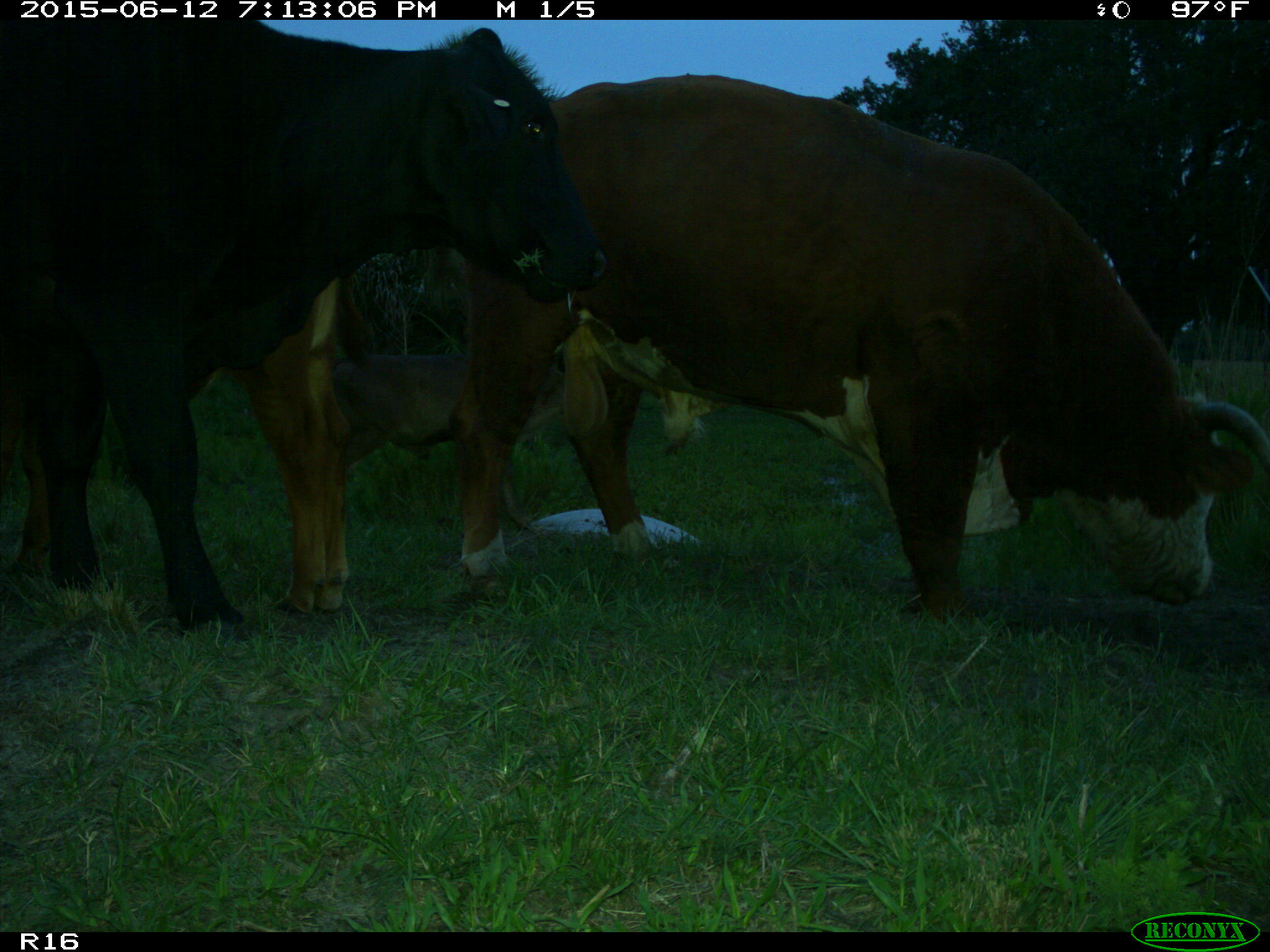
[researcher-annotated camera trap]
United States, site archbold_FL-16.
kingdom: Animalia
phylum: Chordata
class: Mammalia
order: Artiodactyla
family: Bovidae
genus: Bos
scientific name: Bos taurus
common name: domestic cow